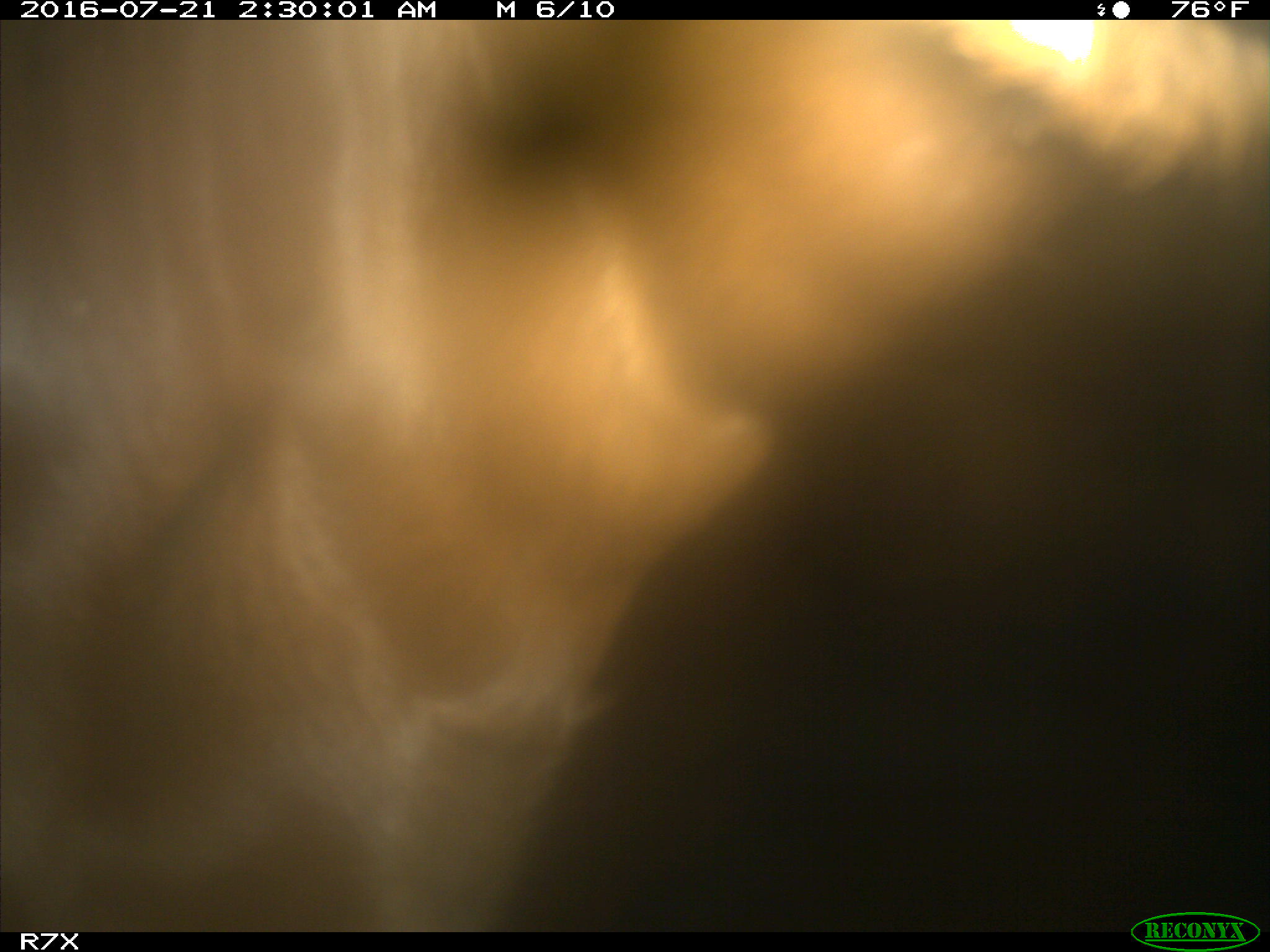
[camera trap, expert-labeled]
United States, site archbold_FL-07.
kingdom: Animalia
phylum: Chordata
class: Mammalia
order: Artiodactyla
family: Bovidae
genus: Bos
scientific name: Bos taurus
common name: domestic cow